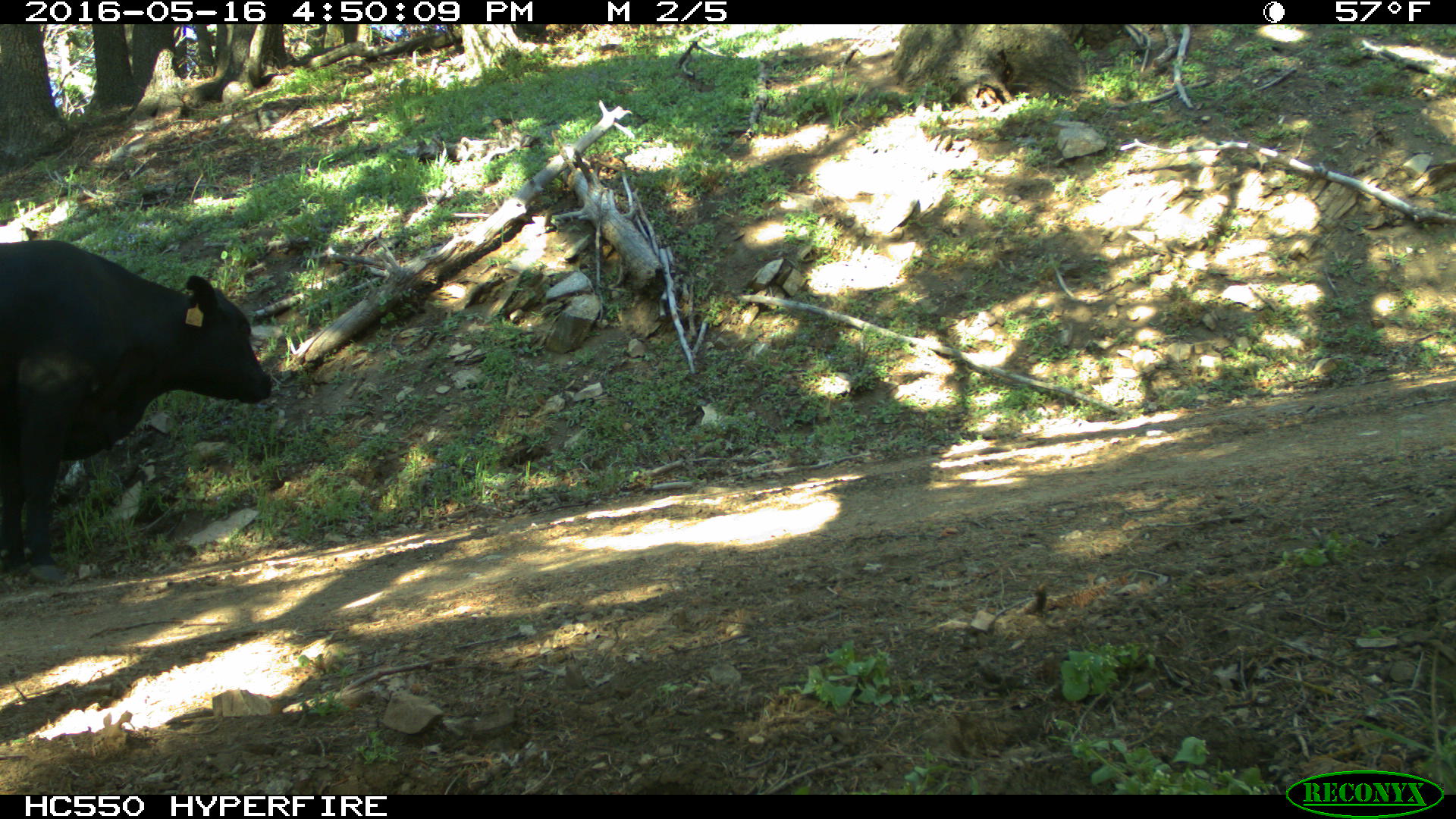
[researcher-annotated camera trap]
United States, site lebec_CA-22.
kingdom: Animalia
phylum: Chordata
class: Mammalia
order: Artiodactyla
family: Bovidae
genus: Bos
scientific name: Bos taurus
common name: domestic cow